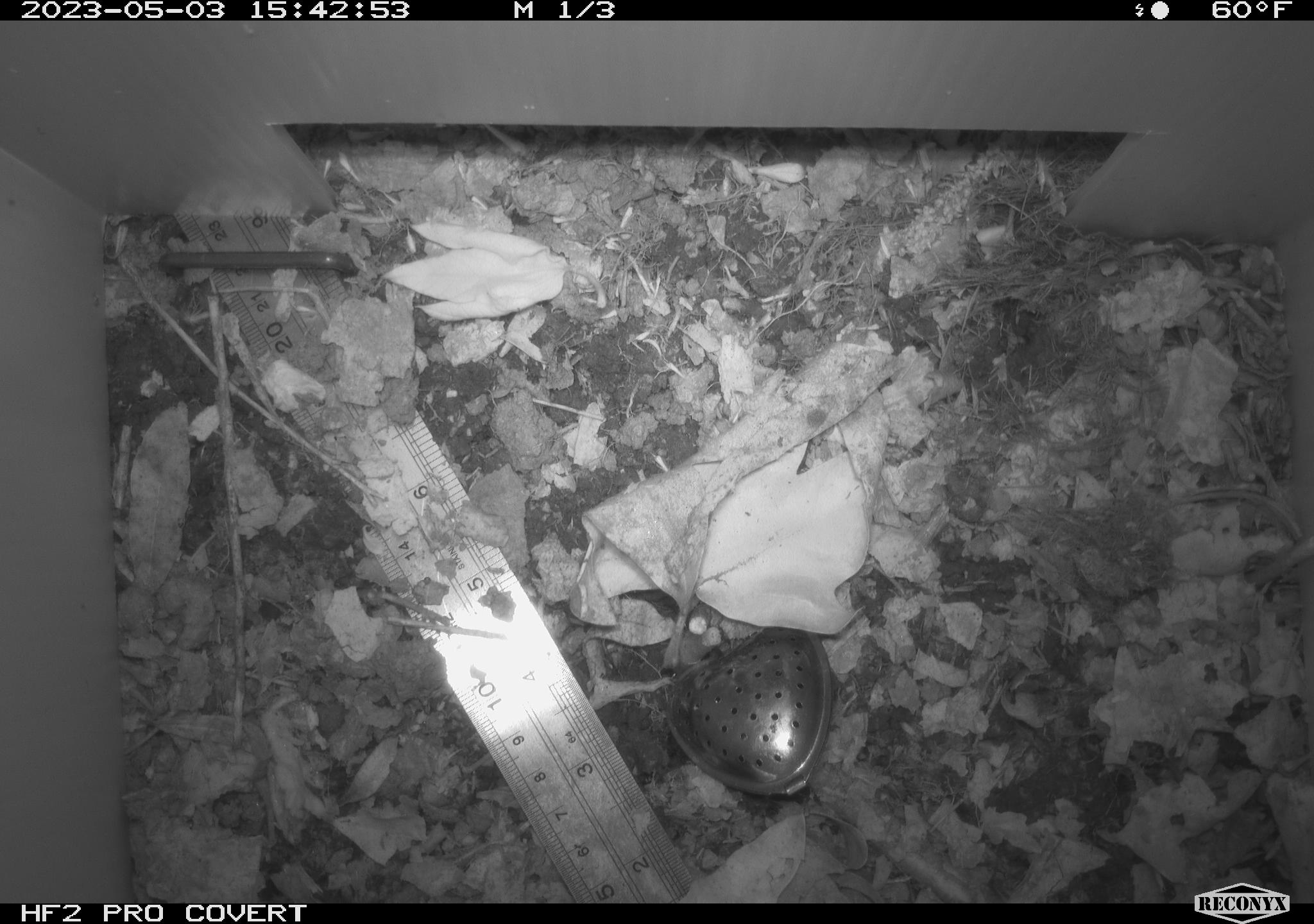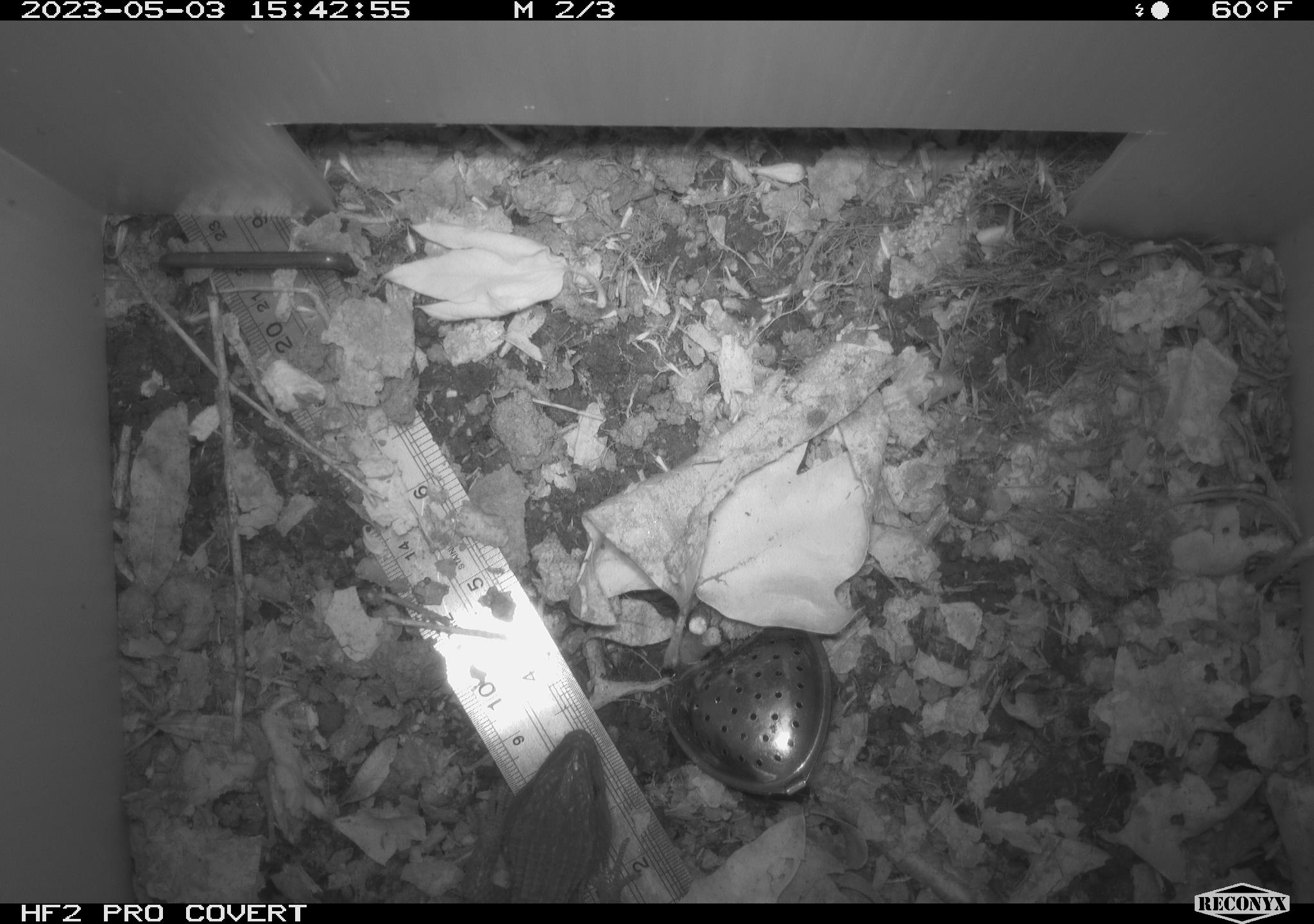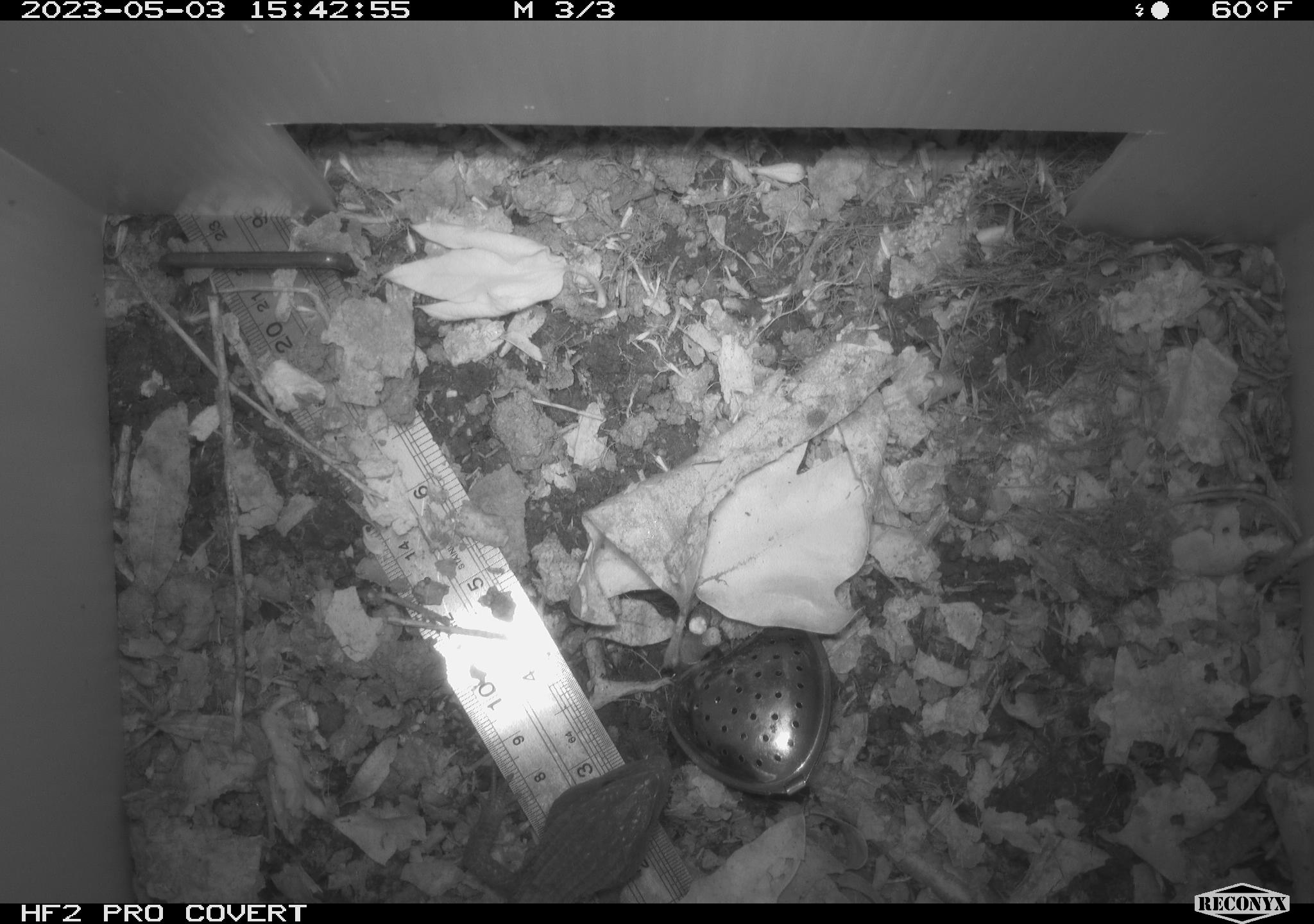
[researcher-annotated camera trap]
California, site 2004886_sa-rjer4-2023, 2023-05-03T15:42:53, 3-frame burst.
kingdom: Animalia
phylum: Chordata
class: Reptilia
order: Squamata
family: Anguidae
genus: Elgaria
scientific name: Elgaria multicarinata webbii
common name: san diego alligator lizard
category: woodland alligator lizard